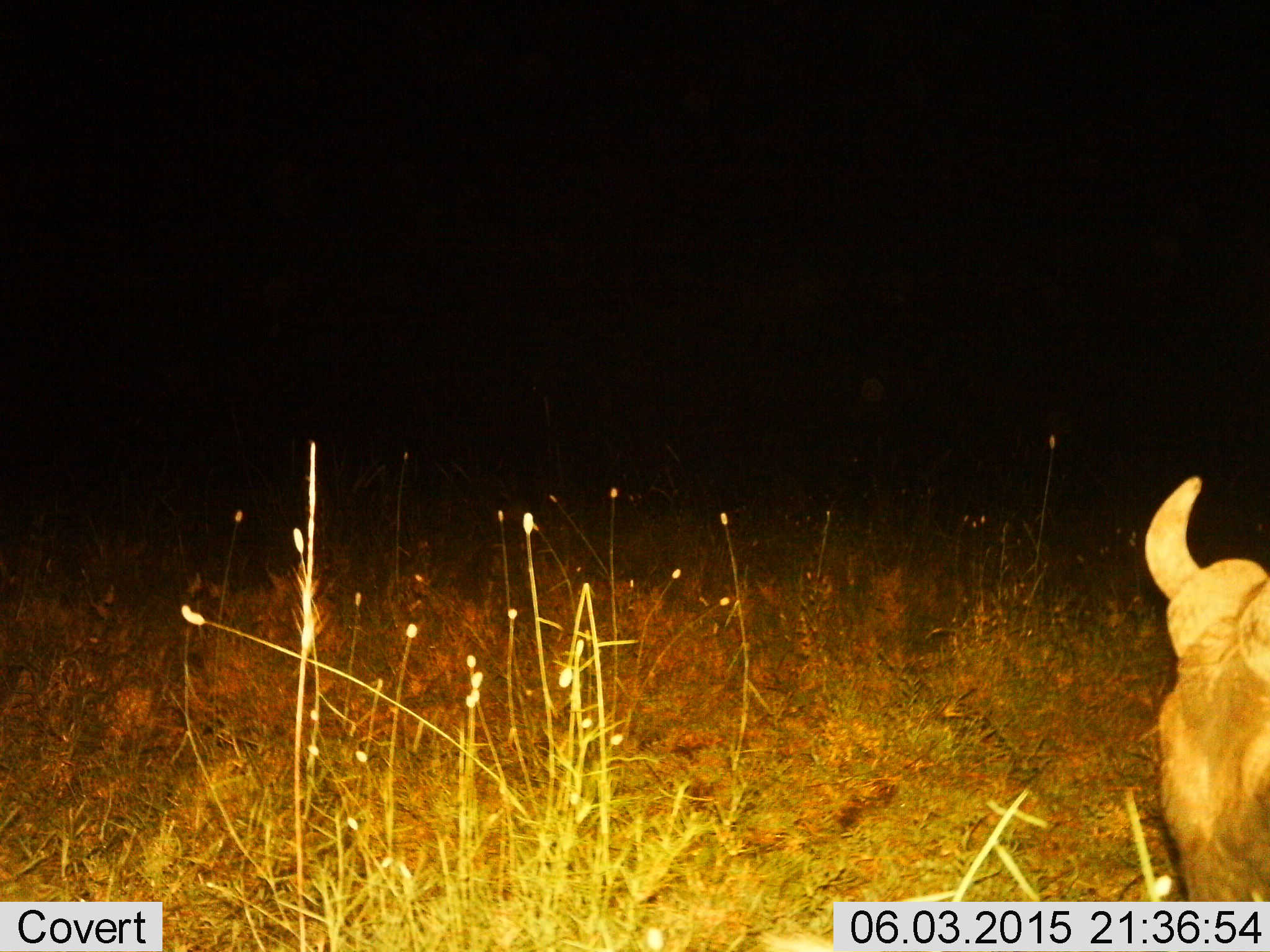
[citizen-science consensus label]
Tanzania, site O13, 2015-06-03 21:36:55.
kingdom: Animalia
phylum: Chordata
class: Mammalia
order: Artiodactyla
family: Bovidae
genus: Connochaetes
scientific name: Connochaetes taurinus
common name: blue wildebeest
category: wildebeest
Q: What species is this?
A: Wildebeest (blue wildebeest) (Connochaetes taurinus).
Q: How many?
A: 1.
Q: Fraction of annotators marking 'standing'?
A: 50%.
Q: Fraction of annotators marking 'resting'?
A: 20%.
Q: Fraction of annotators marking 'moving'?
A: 0%.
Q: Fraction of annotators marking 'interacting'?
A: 0%.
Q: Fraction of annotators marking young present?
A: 0%.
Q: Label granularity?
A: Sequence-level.